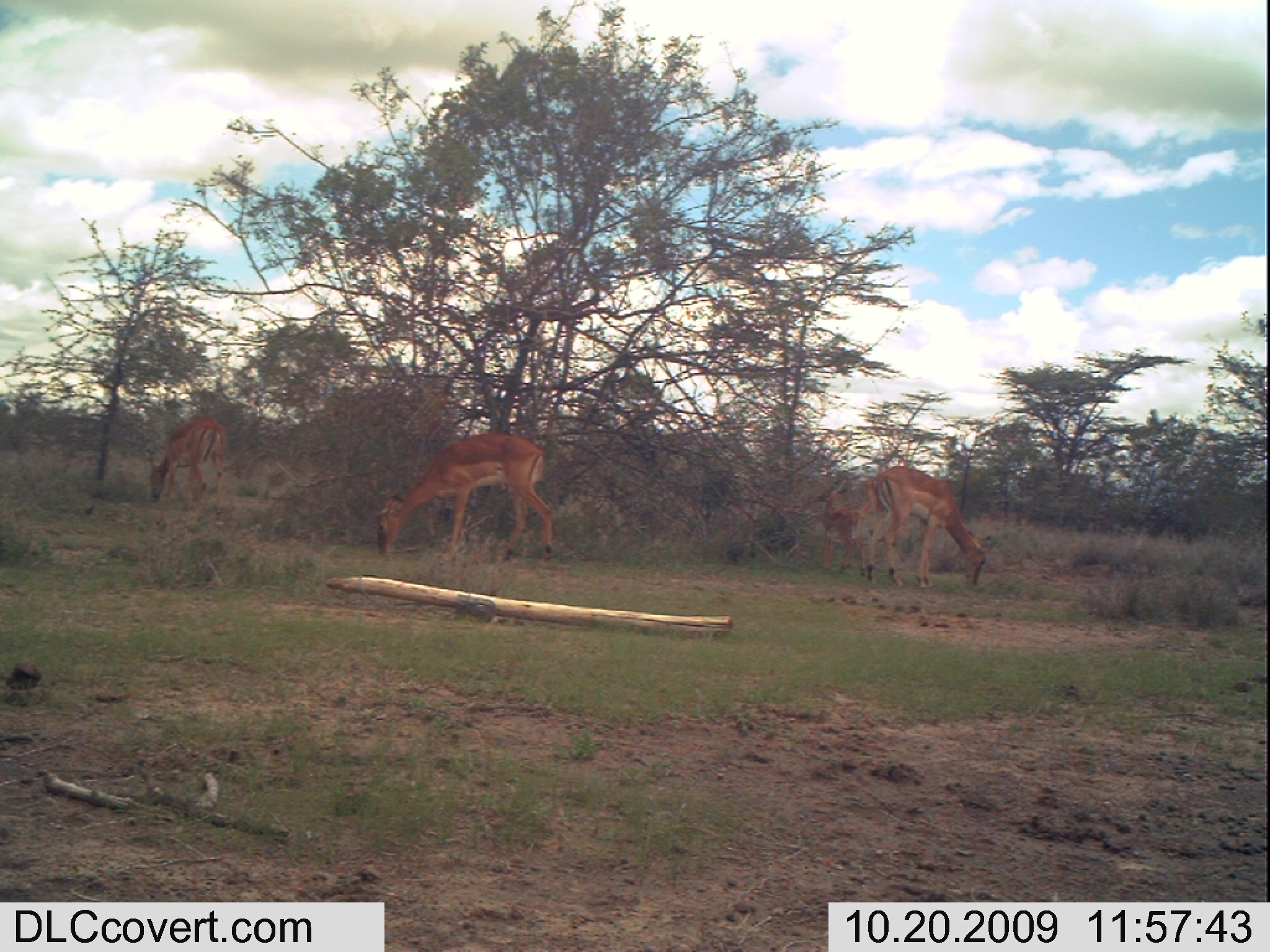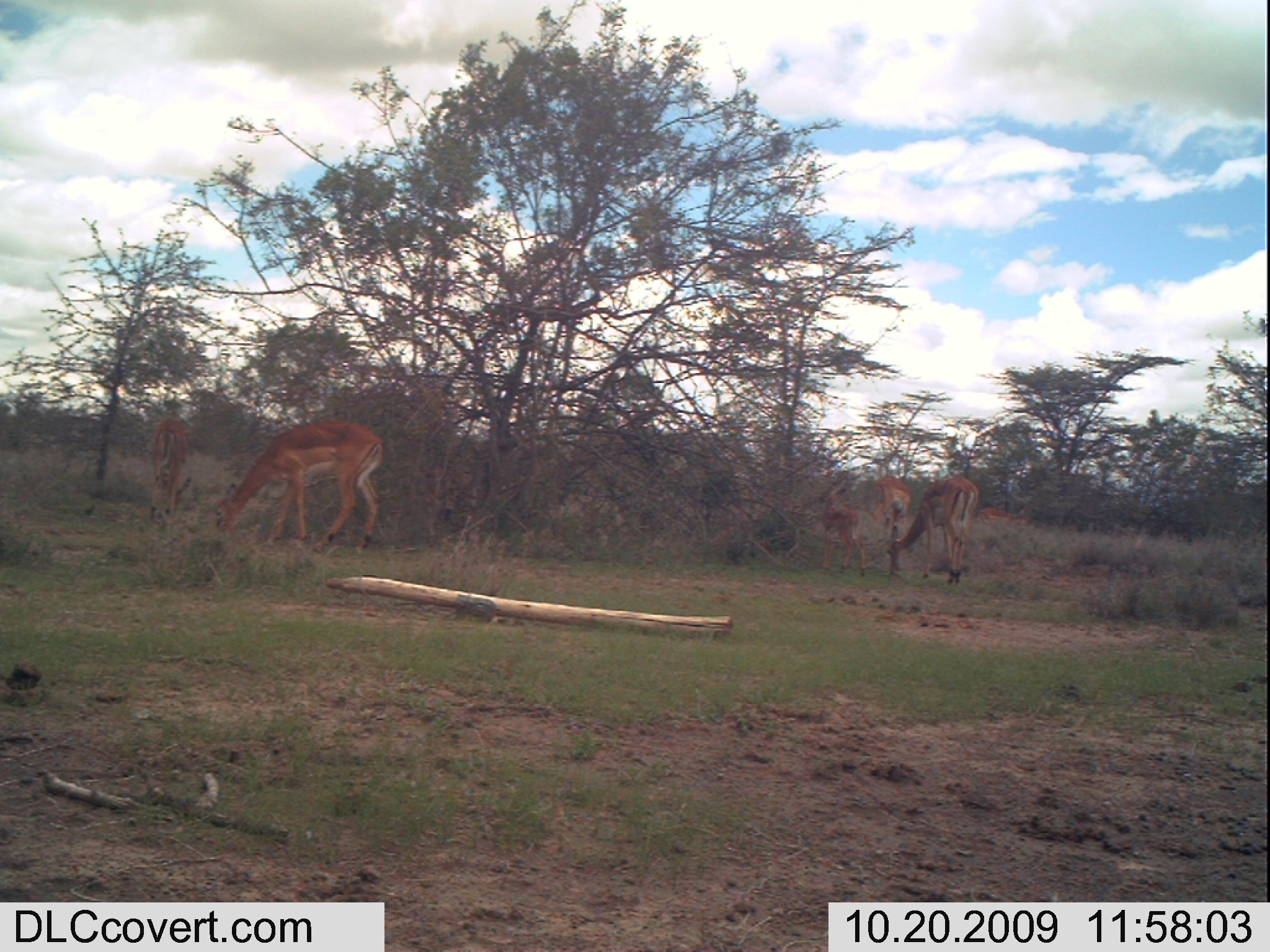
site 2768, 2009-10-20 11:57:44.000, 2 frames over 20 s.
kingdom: Animalia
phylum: Chordata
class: Mammalia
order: Artiodactyla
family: Bovidae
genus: Aepyceros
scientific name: Aepyceros melampus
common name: impala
Aepyceros melampus (impala), count 4.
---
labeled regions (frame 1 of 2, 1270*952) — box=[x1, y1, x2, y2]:
aepyceros melampus: box=[369, 426, 557, 568]; box=[853, 461, 995, 594]; box=[142, 413, 235, 530]; box=[813, 468, 874, 576]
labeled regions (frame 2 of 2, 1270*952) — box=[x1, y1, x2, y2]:
aepyceros melampus: box=[210, 417, 388, 558]; box=[890, 474, 985, 591]; box=[145, 413, 197, 527]; box=[814, 482, 870, 579]; box=[867, 472, 910, 535]; box=[979, 503, 1031, 530]